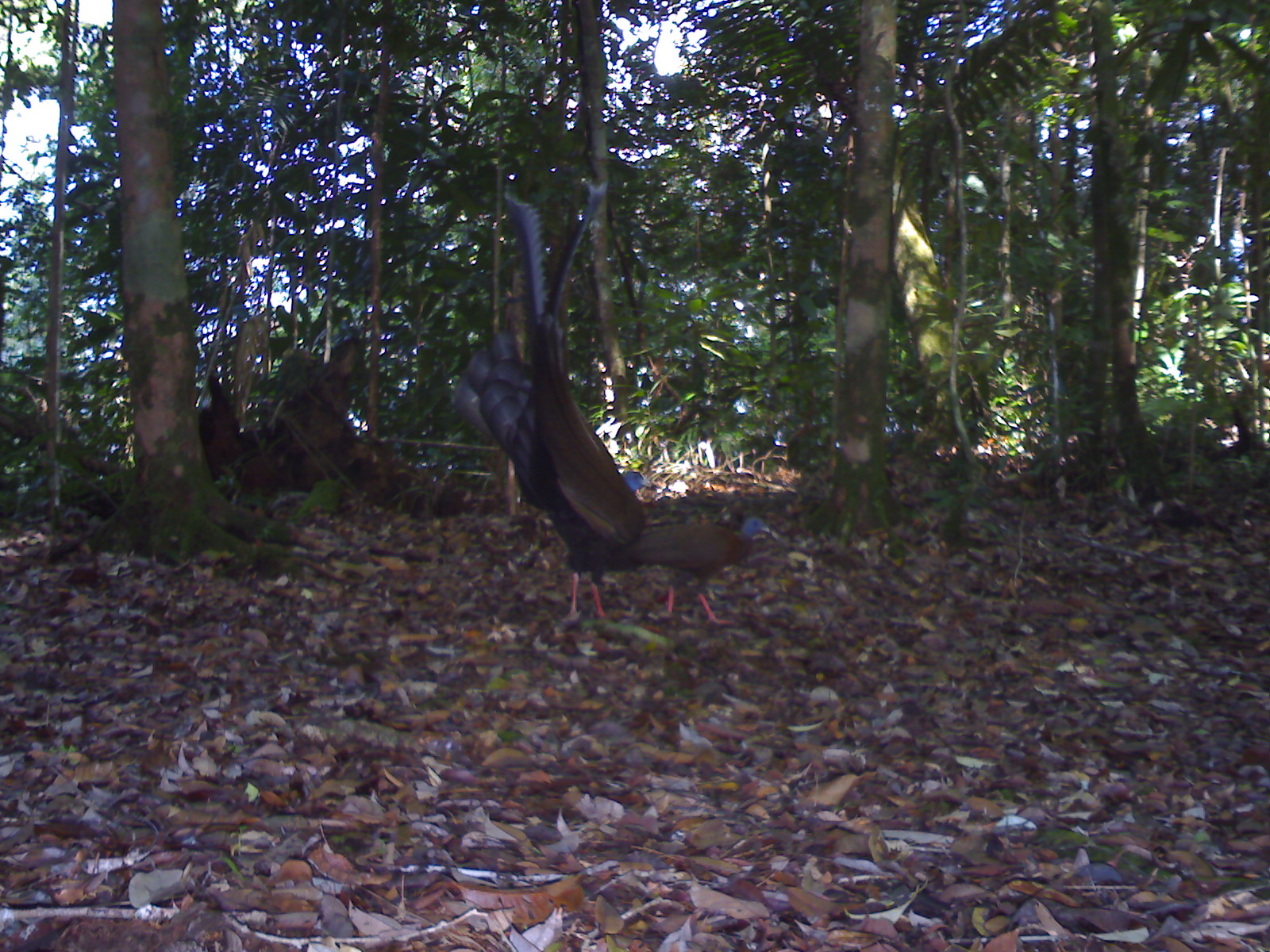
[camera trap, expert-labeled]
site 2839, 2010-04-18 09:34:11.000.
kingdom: Animalia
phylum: Chordata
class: Aves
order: Galliformes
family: Phasianidae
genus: Argusianus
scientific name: Argusianus argus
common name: great argus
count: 2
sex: male and female